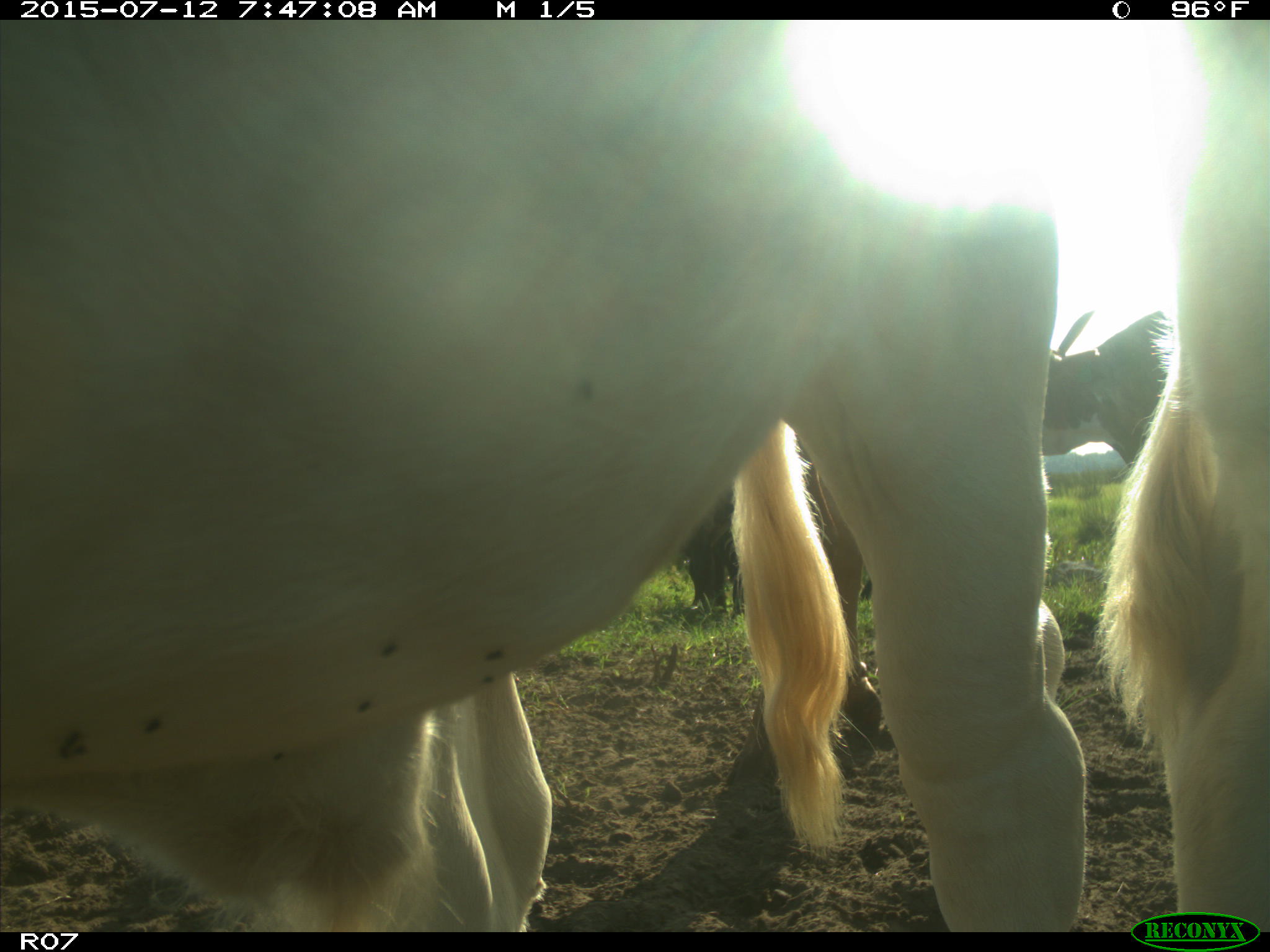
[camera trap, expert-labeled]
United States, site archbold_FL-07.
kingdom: Animalia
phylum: Chordata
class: Mammalia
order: Artiodactyla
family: Bovidae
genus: Bos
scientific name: Bos taurus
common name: domestic cow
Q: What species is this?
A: Bos taurus (domestic cow).